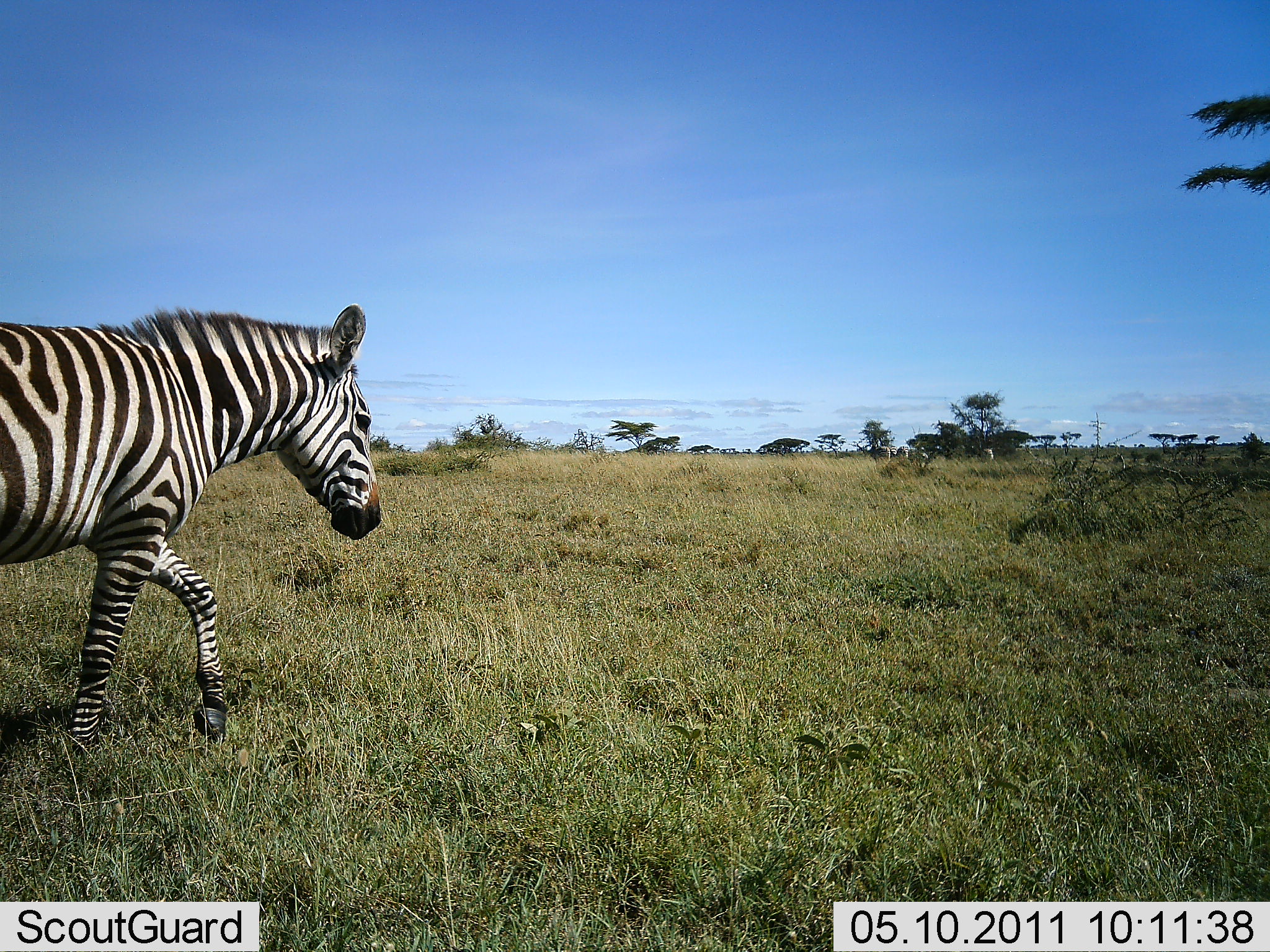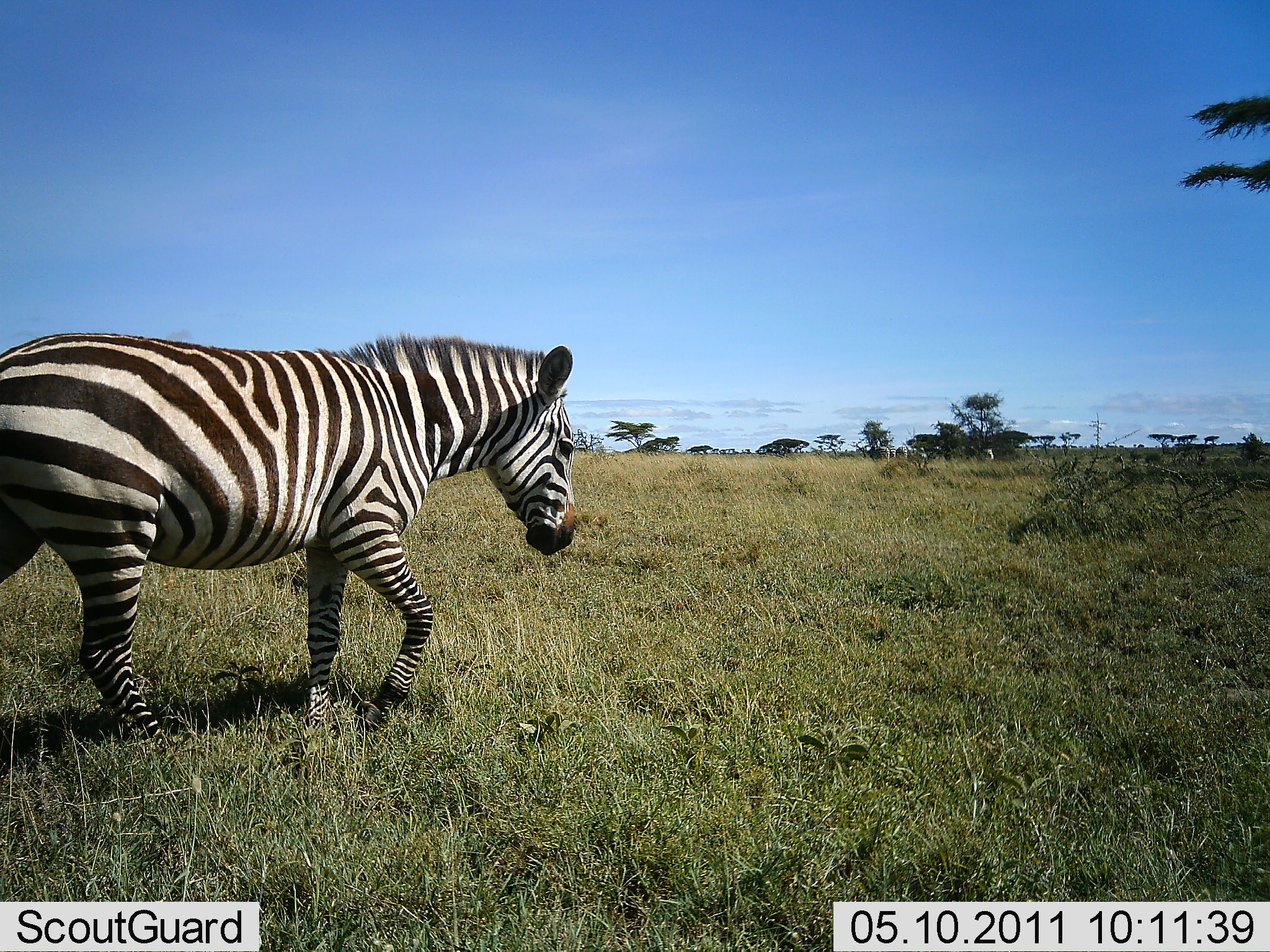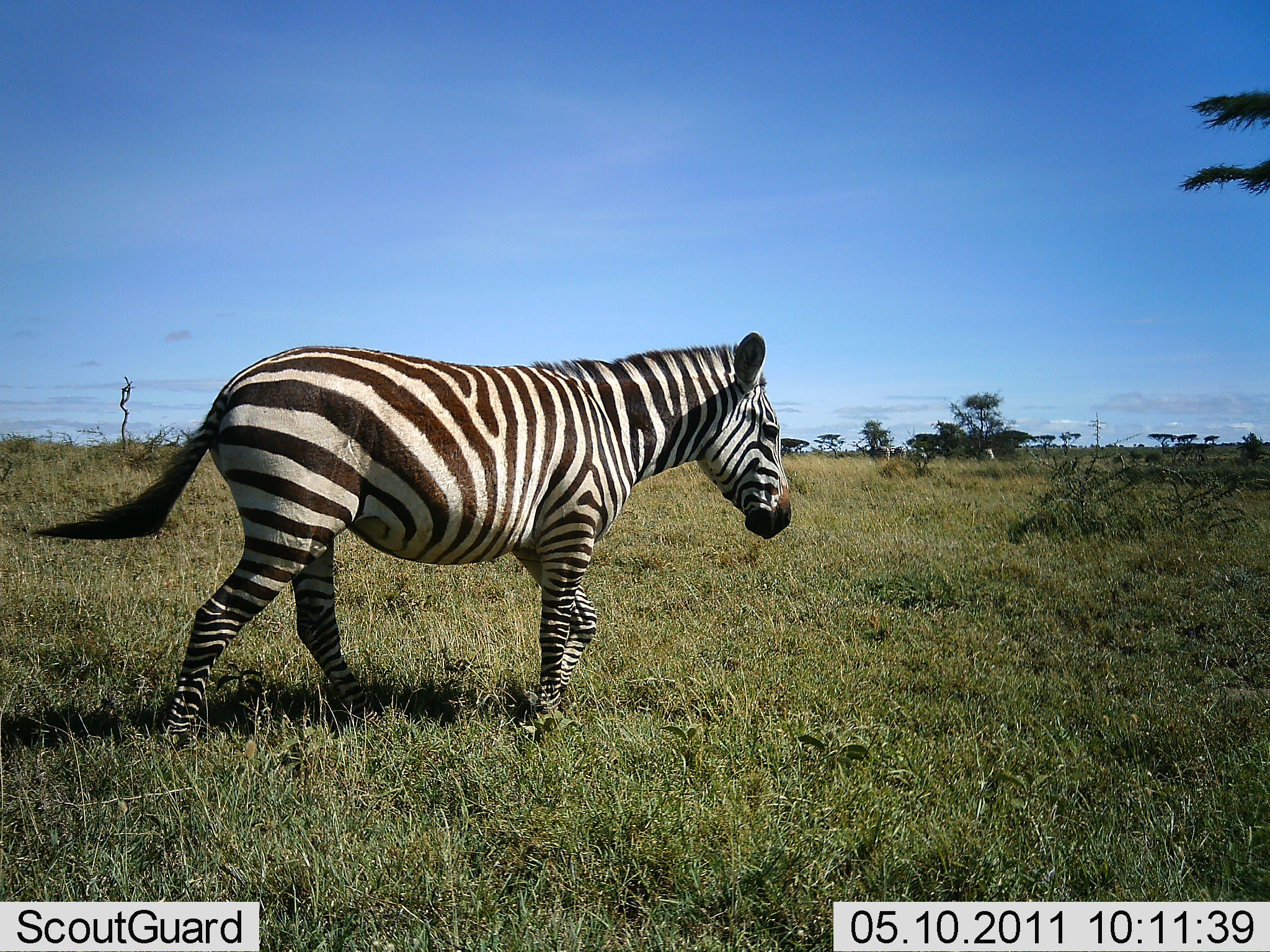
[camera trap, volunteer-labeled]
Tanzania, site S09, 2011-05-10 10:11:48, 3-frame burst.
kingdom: Animalia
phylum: Chordata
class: Mammalia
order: Perissodactyla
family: Equidae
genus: Equus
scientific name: Equus quagga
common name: plains zebra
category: zebra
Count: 1.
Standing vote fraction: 0%.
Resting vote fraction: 0%.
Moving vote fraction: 100%.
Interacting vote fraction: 0%.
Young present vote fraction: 0%.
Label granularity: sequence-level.